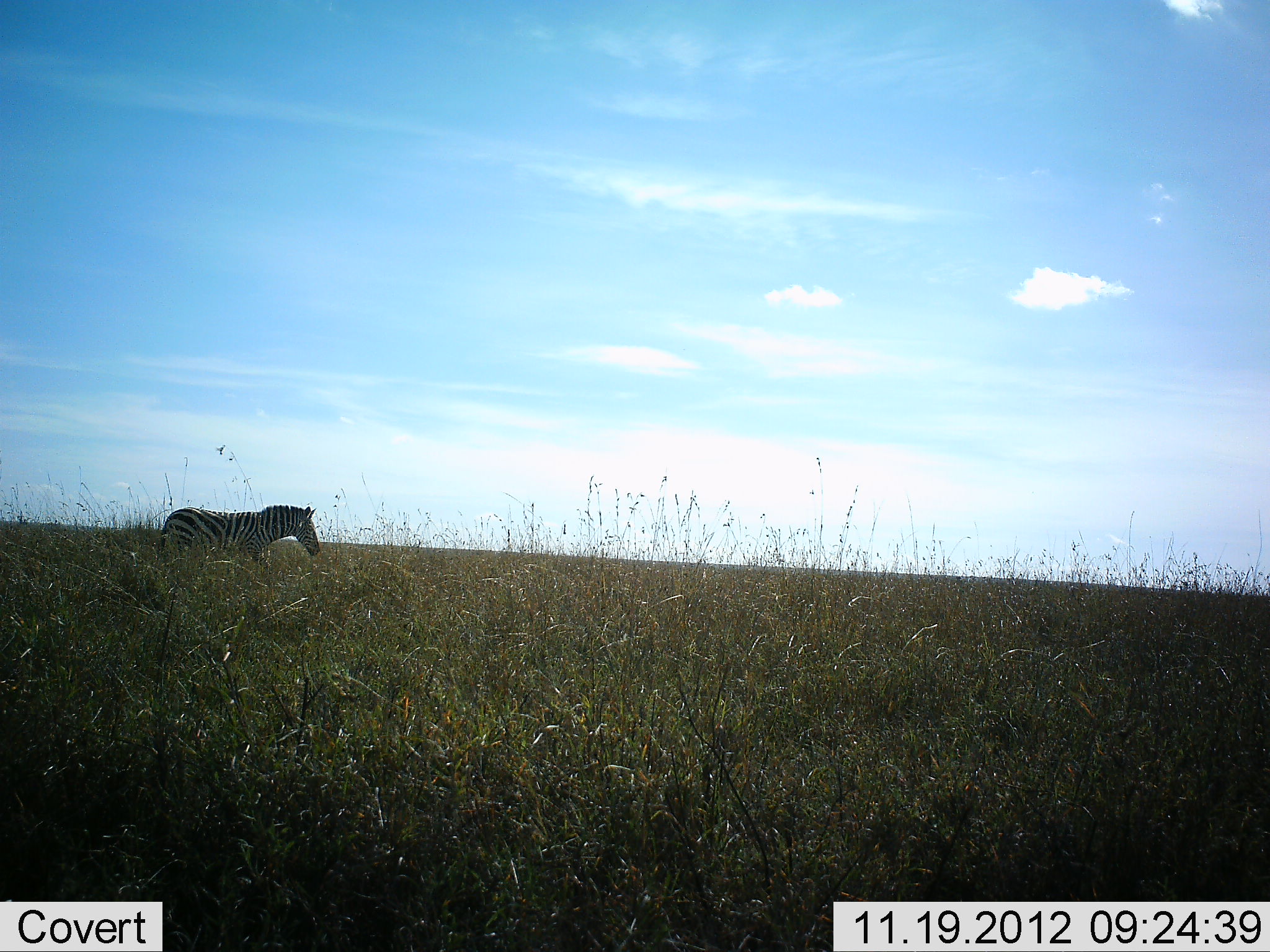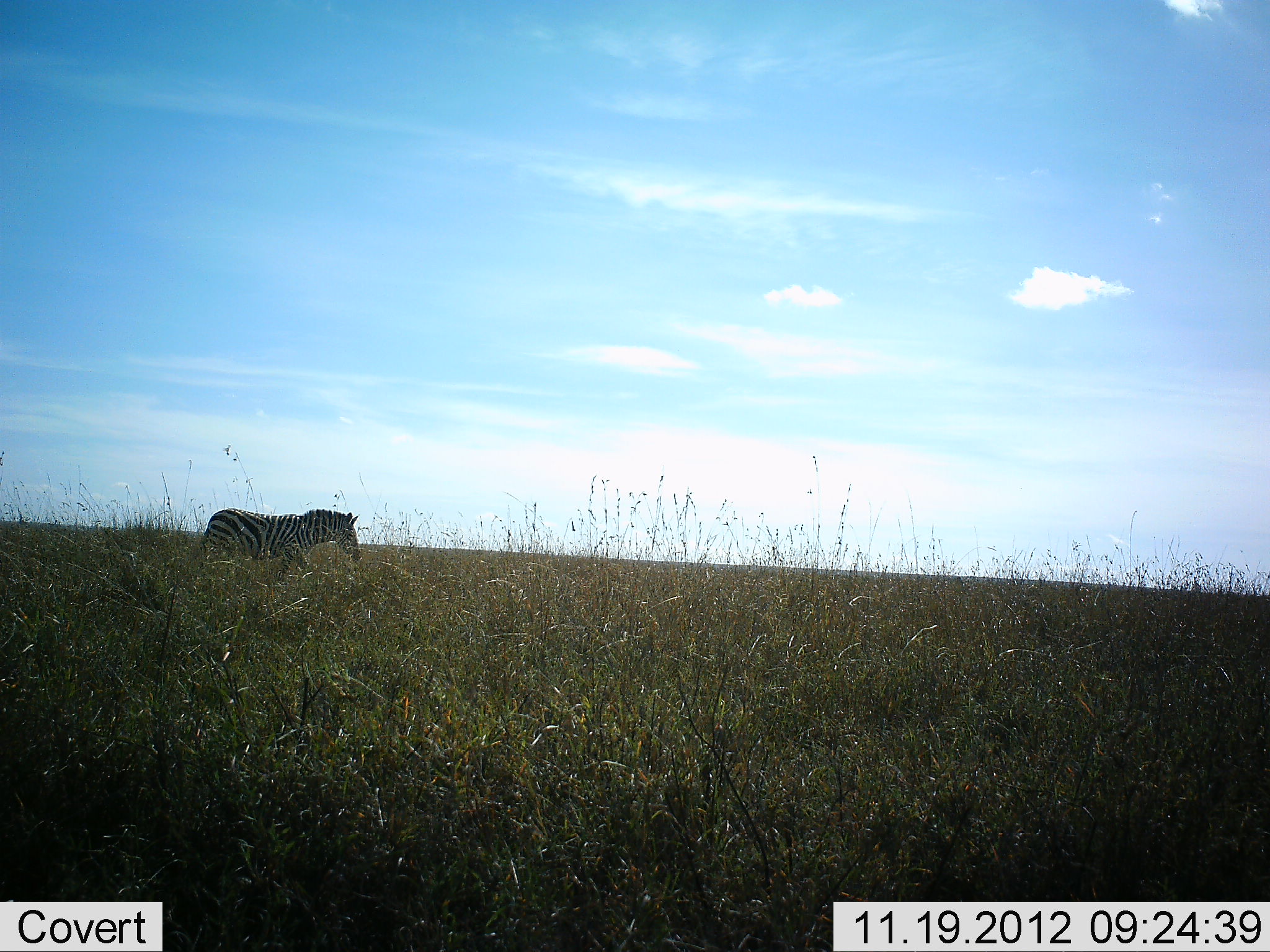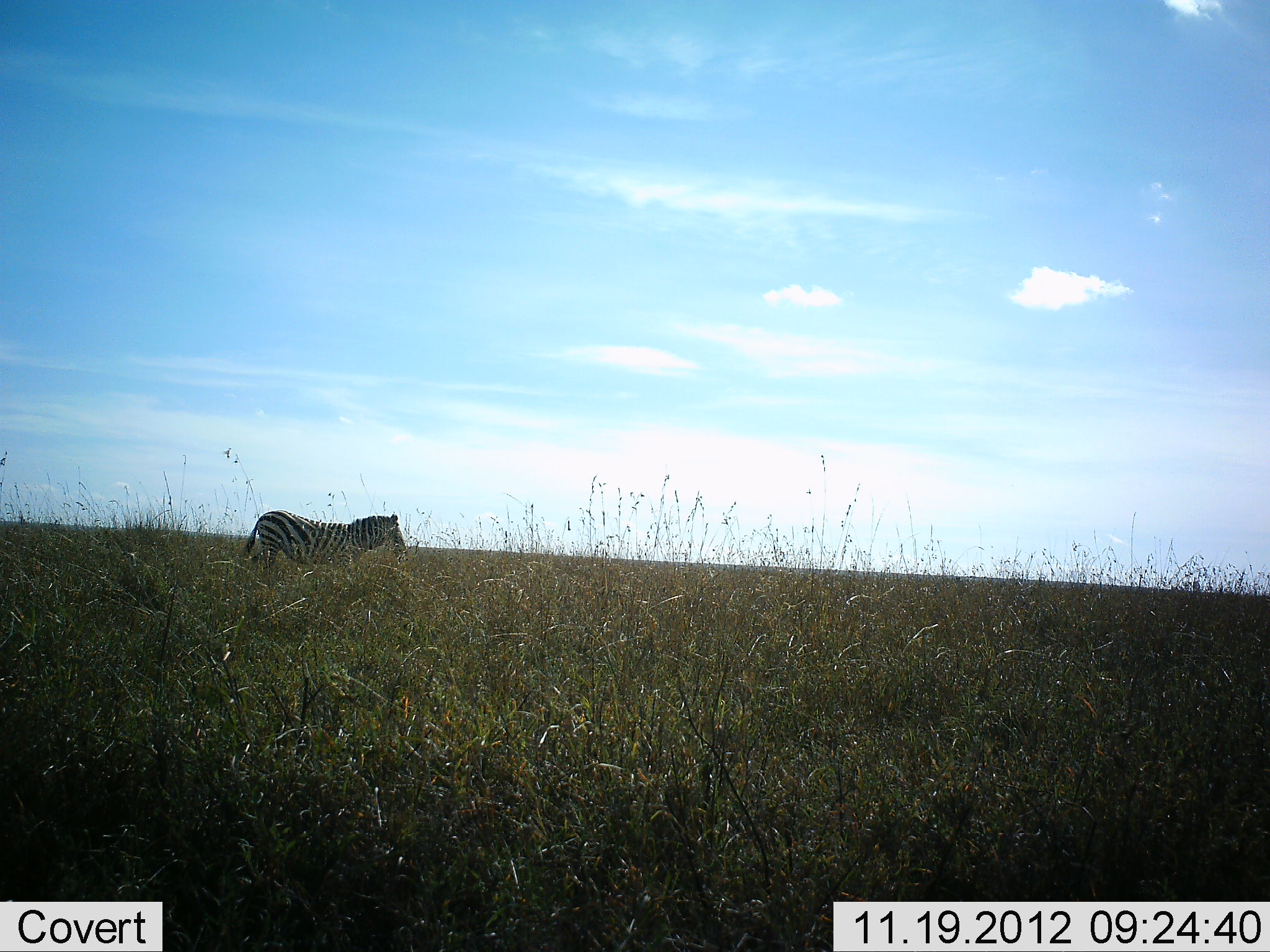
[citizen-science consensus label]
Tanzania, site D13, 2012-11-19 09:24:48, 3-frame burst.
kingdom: Animalia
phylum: Chordata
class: Mammalia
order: Perissodactyla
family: Equidae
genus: Equus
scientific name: Equus quagga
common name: plains zebra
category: zebra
Zebra (plains zebra) (Equus quagga), count 1. Behavior (volunteer vote fractions): standing 18%, resting 0%, moving 82%, interacting 0%. Young present (vote fraction): 0%. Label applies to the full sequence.